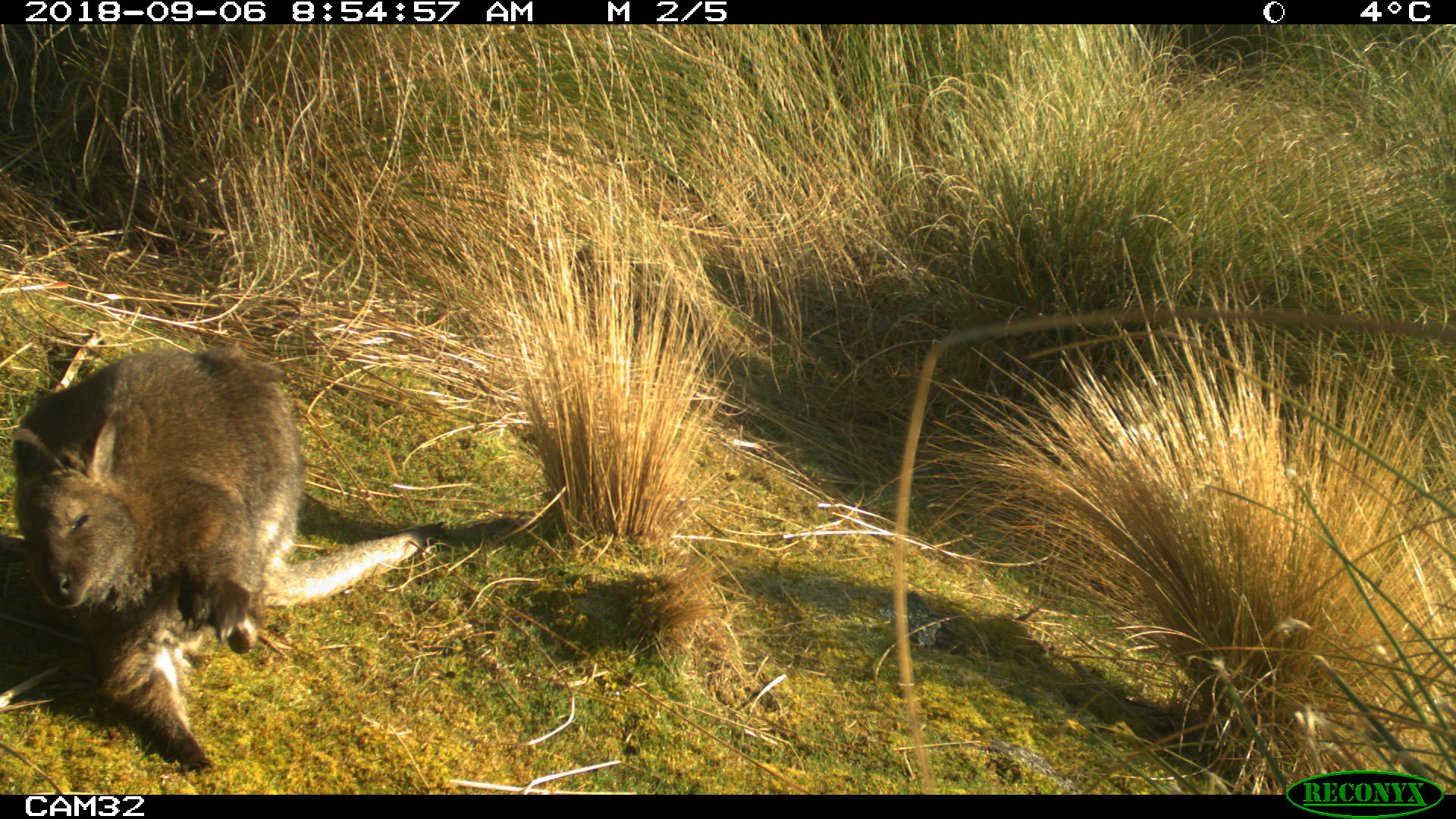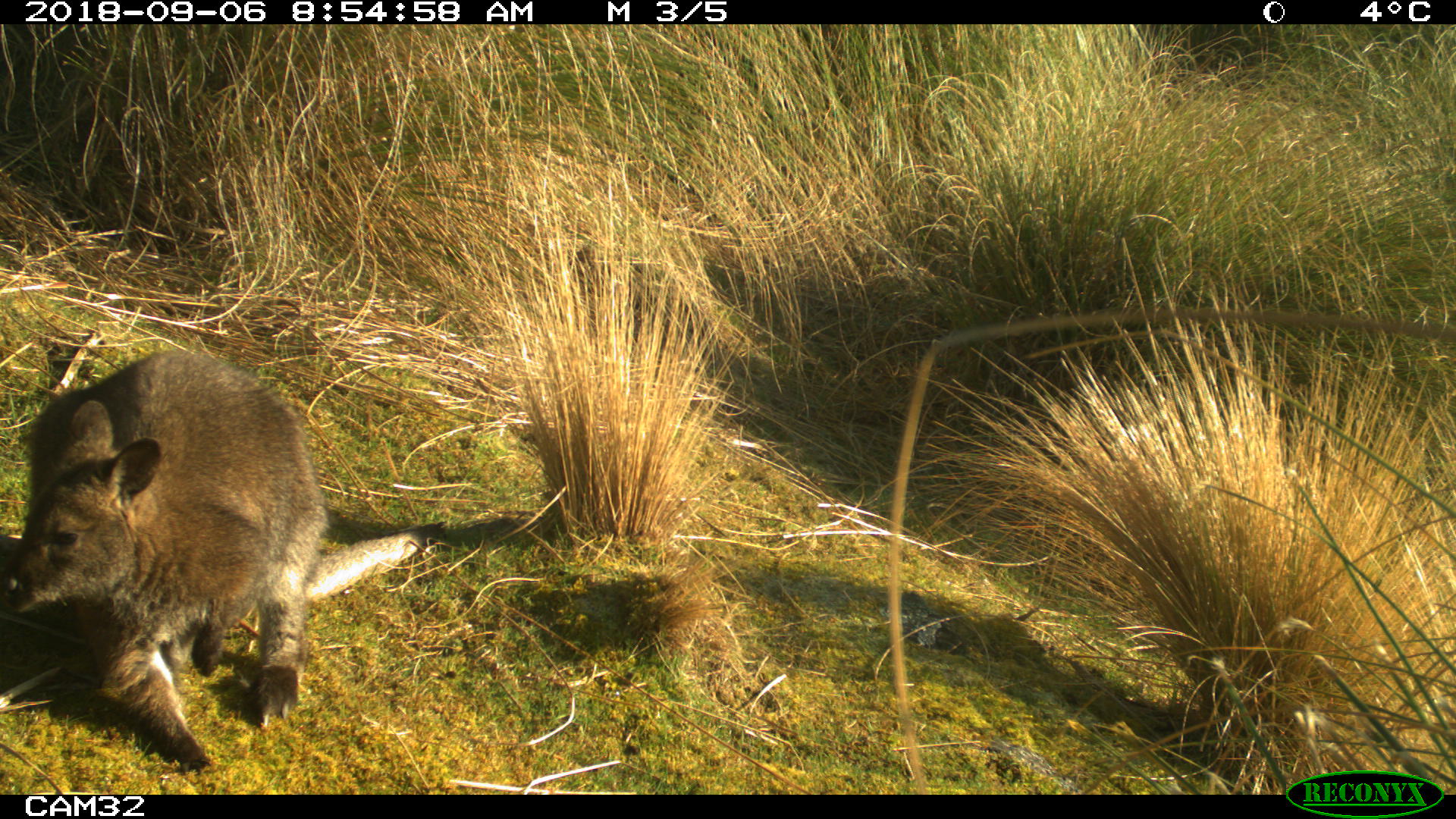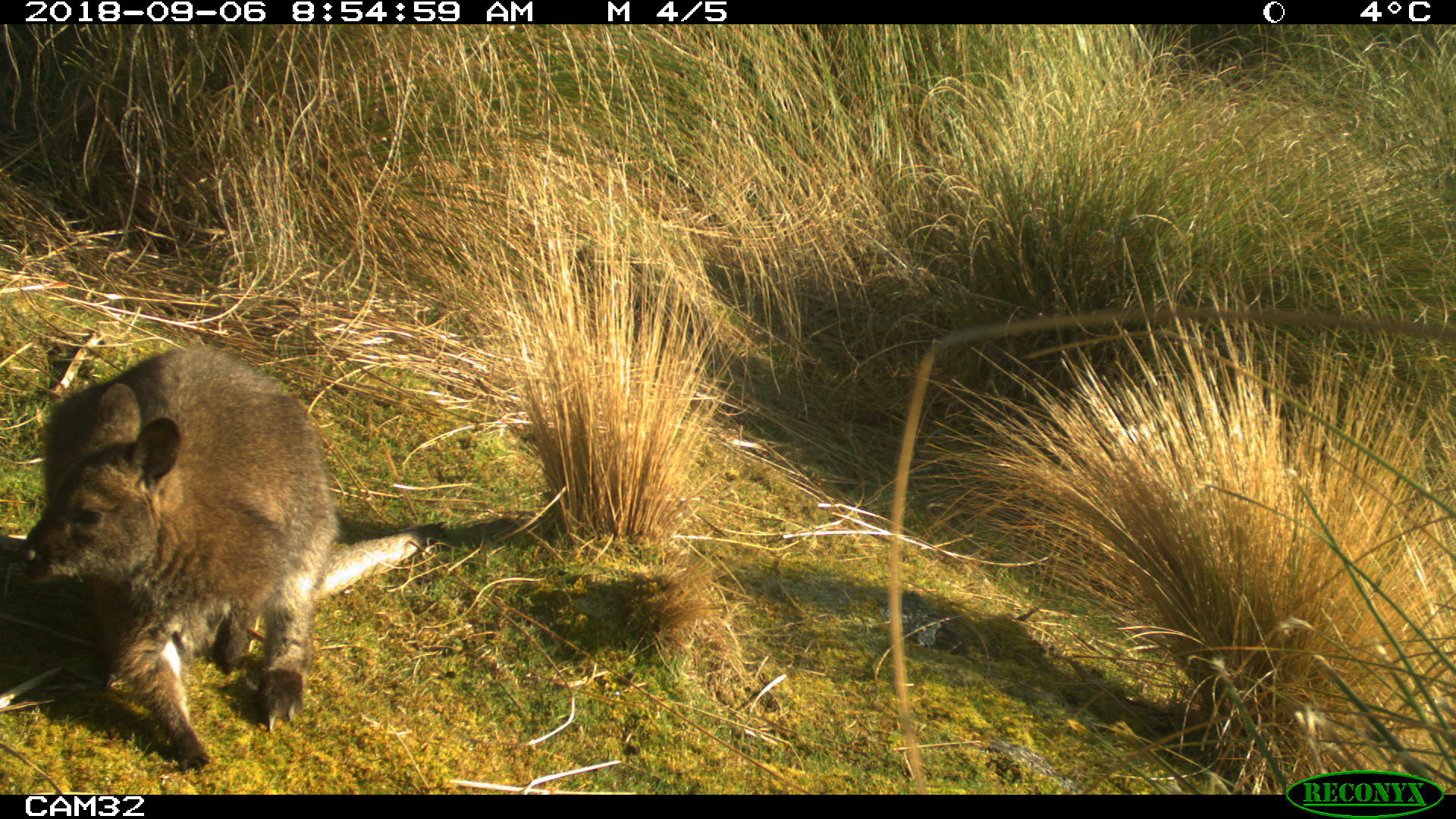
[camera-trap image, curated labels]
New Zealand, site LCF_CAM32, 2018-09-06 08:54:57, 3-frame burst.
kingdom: Animalia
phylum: Chordata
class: Mammalia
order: Diprotodontia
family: Macropodidae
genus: Notamacropus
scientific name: Notamacropus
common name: wallaby